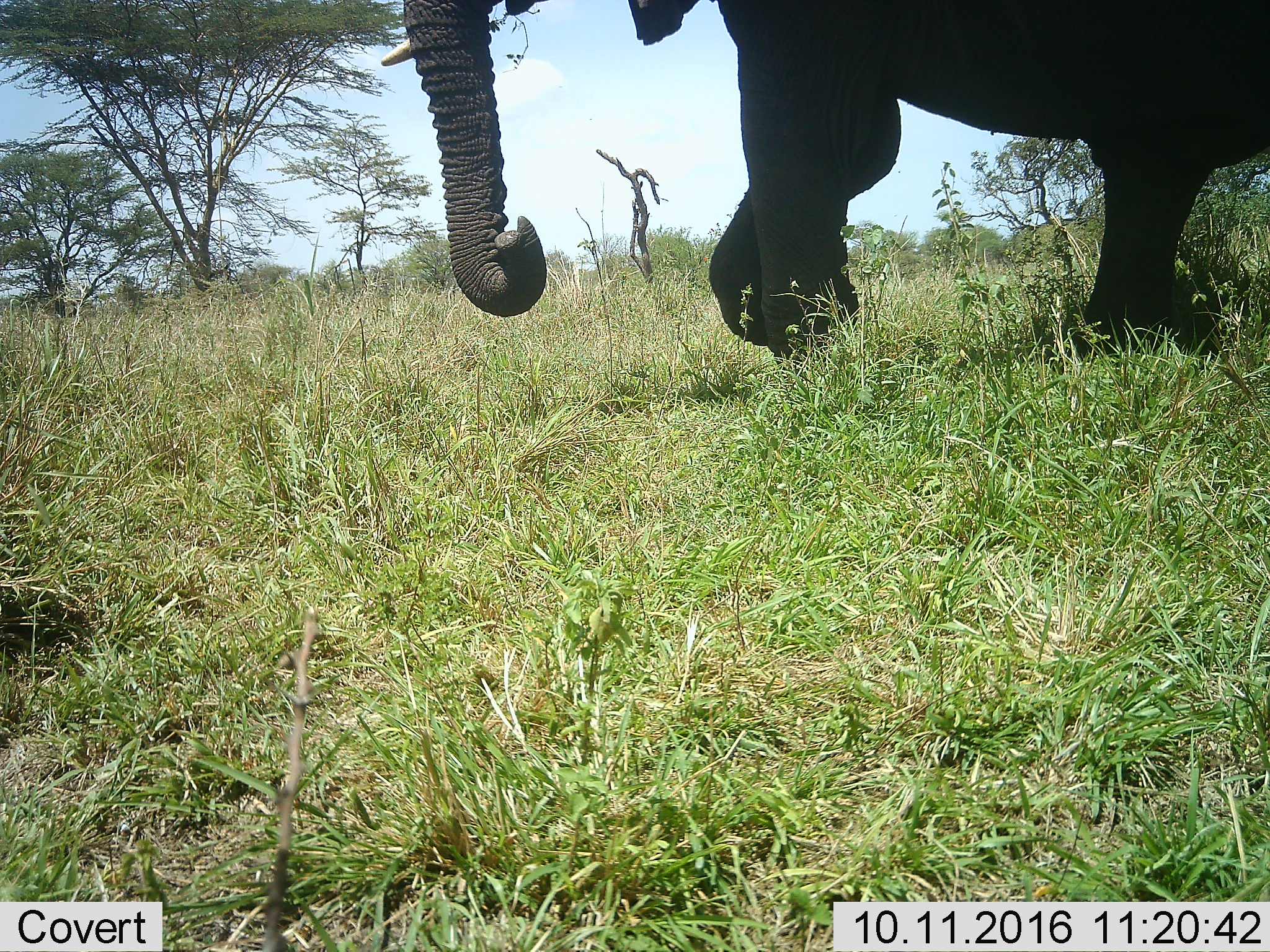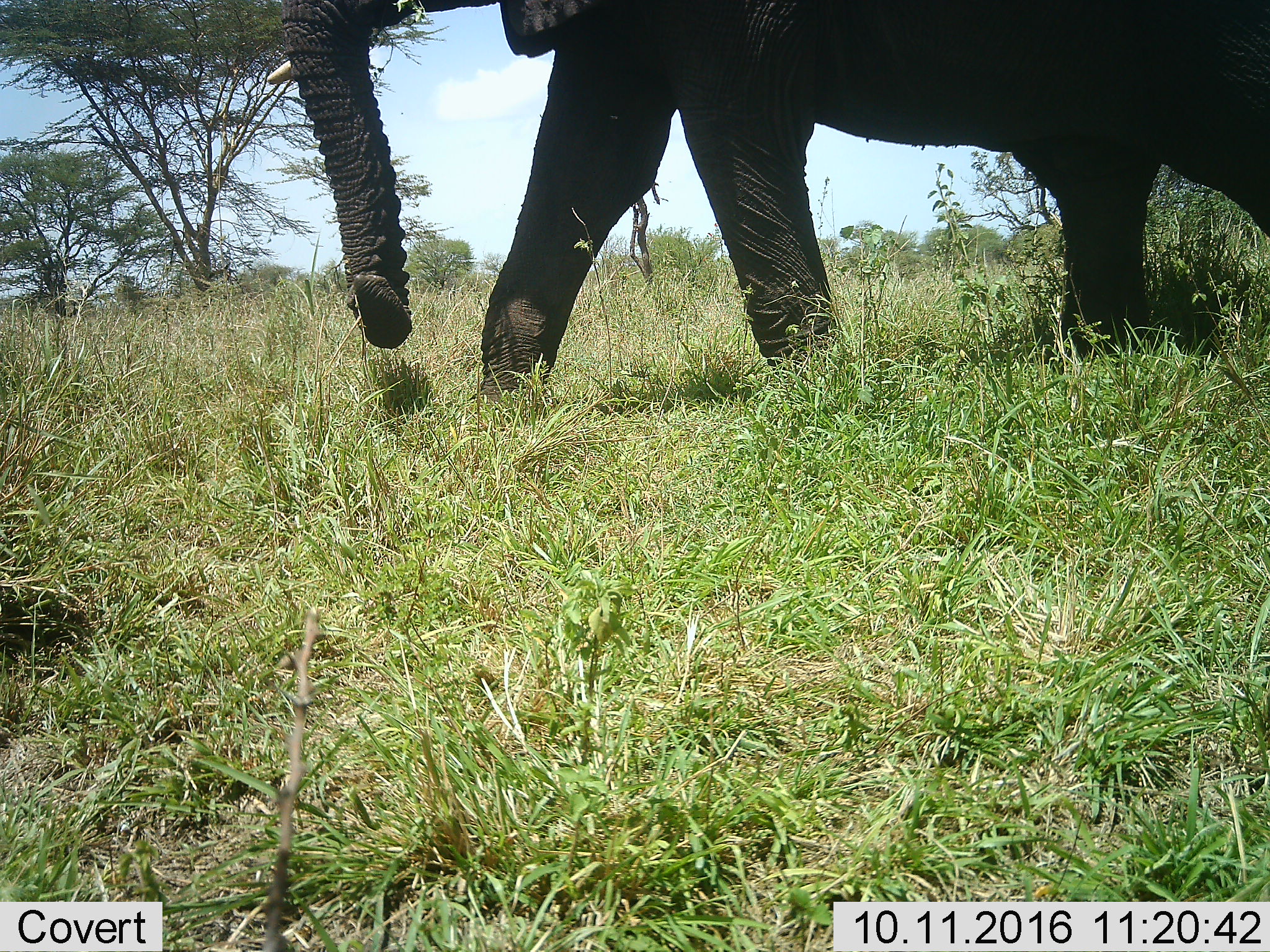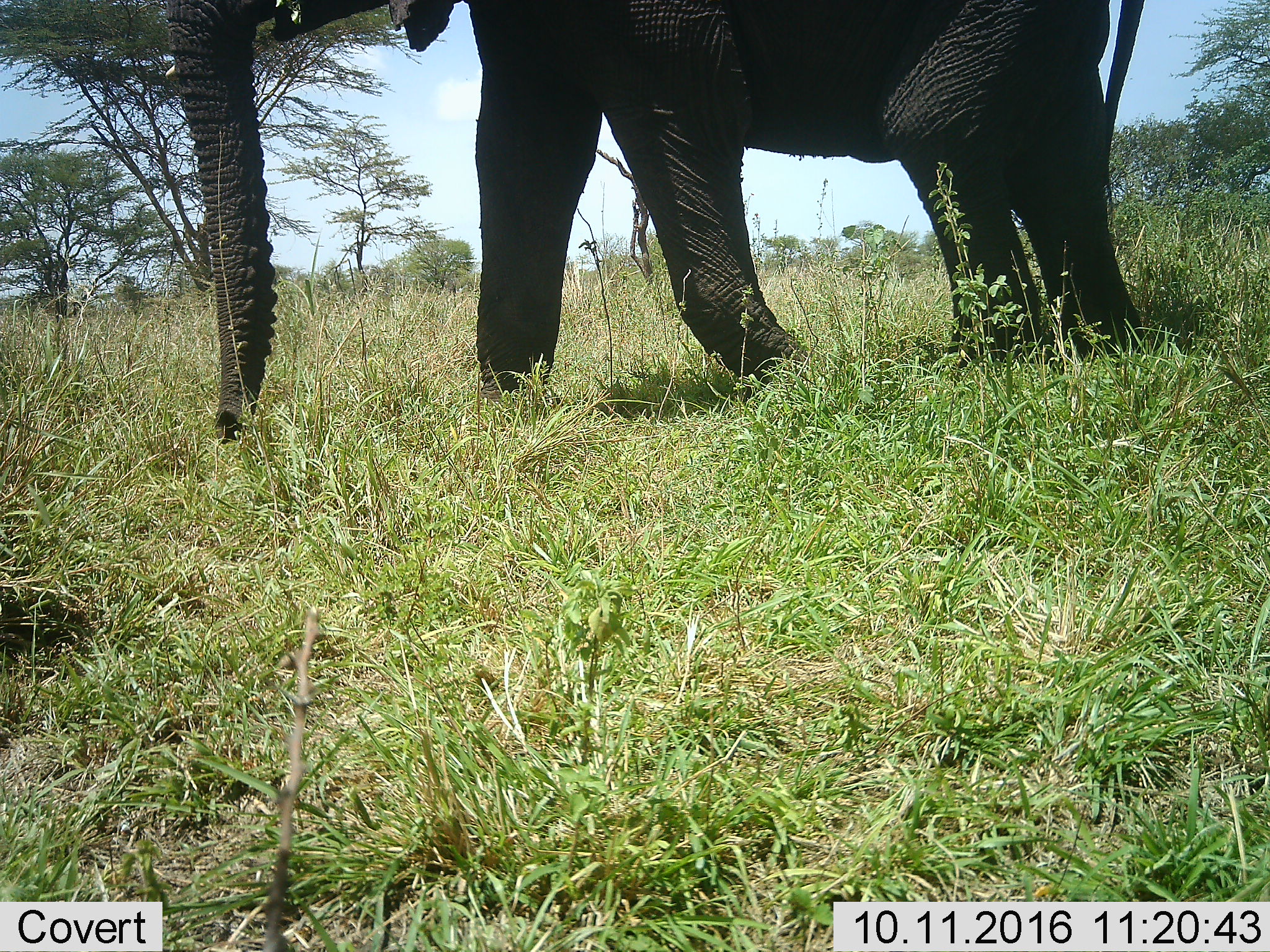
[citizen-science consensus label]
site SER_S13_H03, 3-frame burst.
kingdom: Animalia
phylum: Chordata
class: Mammalia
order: Proboscidea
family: Elephantidae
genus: Loxodonta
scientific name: Loxodonta africana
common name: african bush elephant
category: elephant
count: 1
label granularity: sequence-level